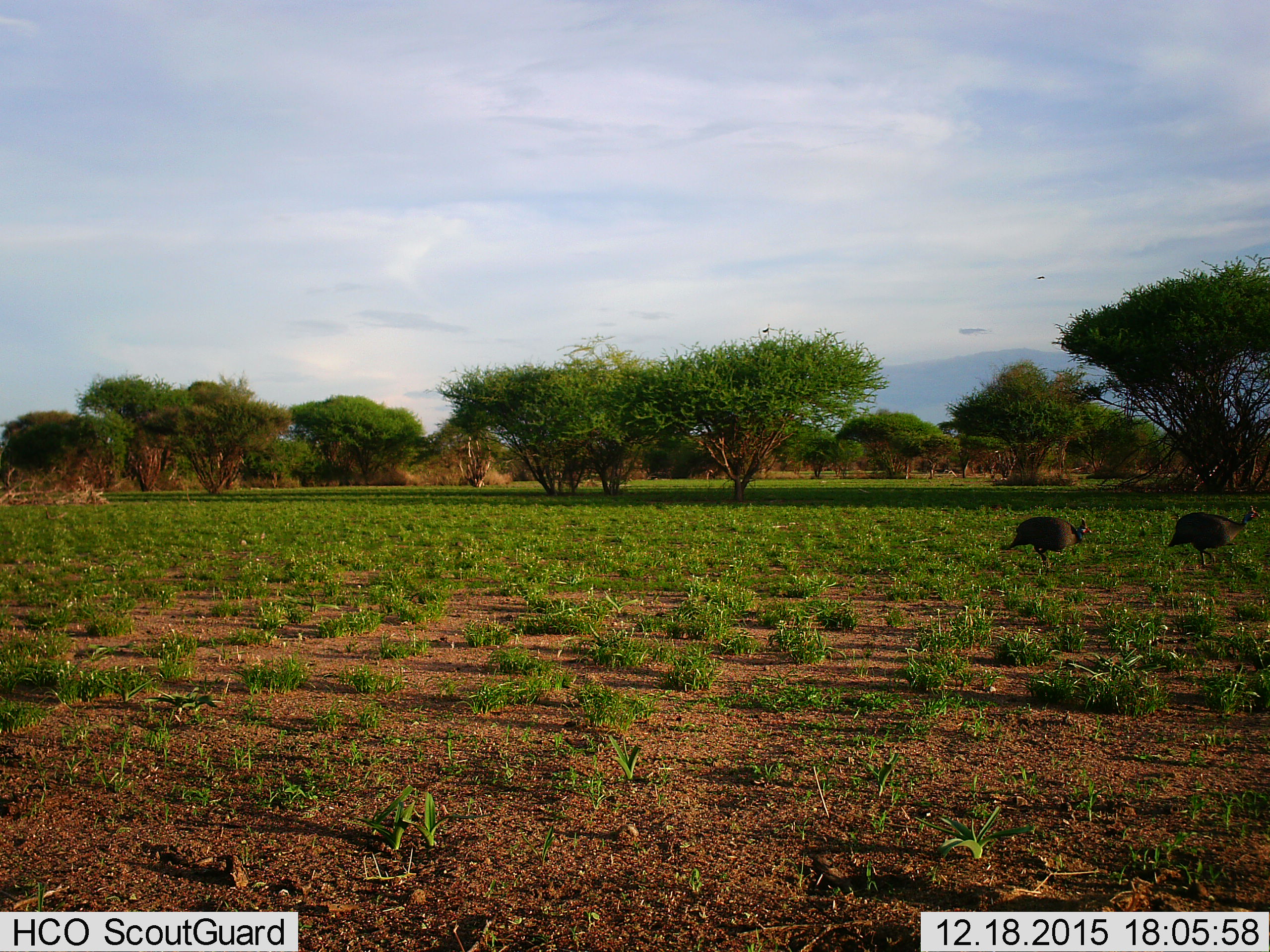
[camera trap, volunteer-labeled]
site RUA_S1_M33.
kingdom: Animalia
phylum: Chordata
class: Aves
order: Galliformes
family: Numididae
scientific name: Numididae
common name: guineafowl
Guineafowl (Numididae), count 2. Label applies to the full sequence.